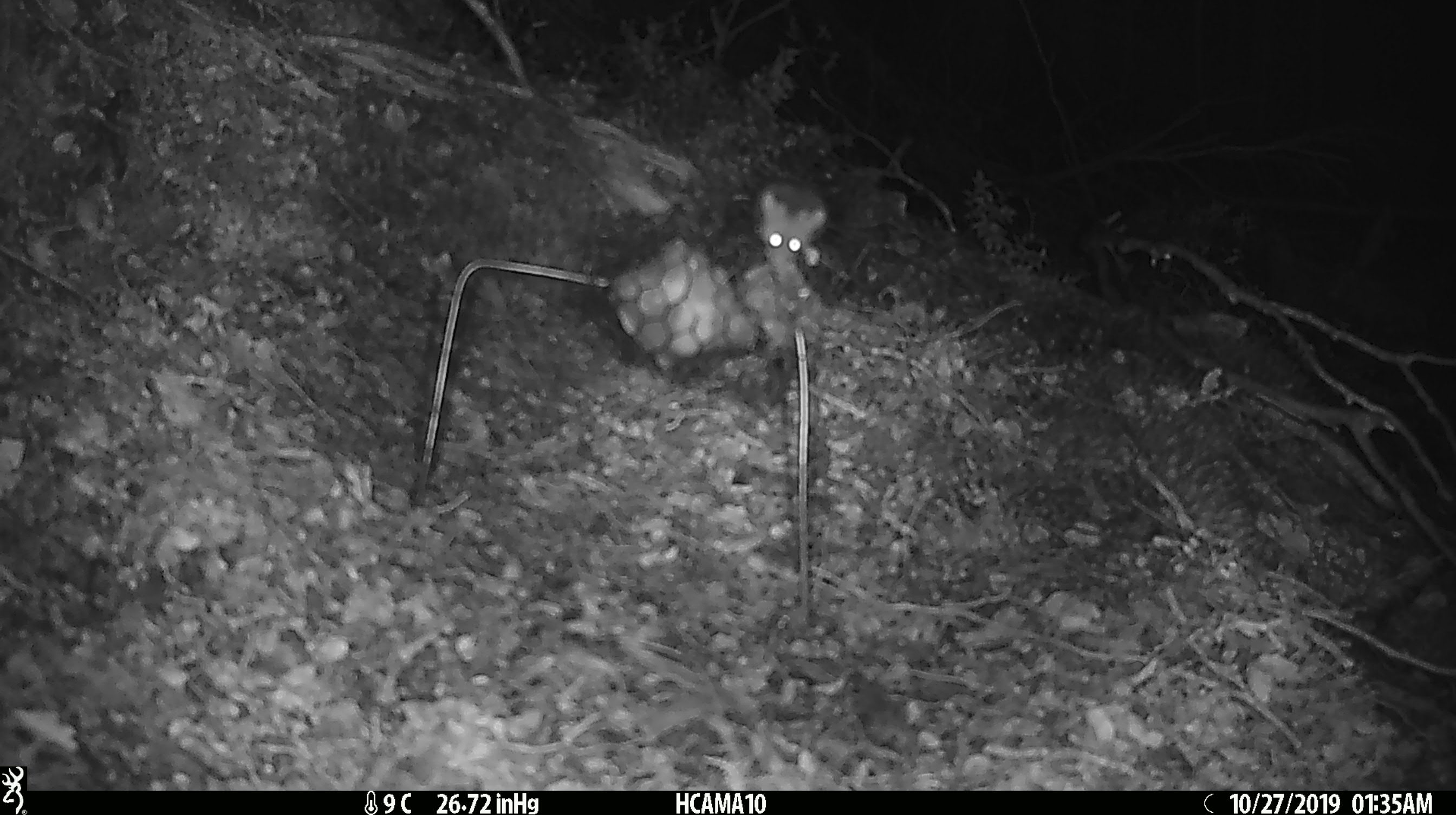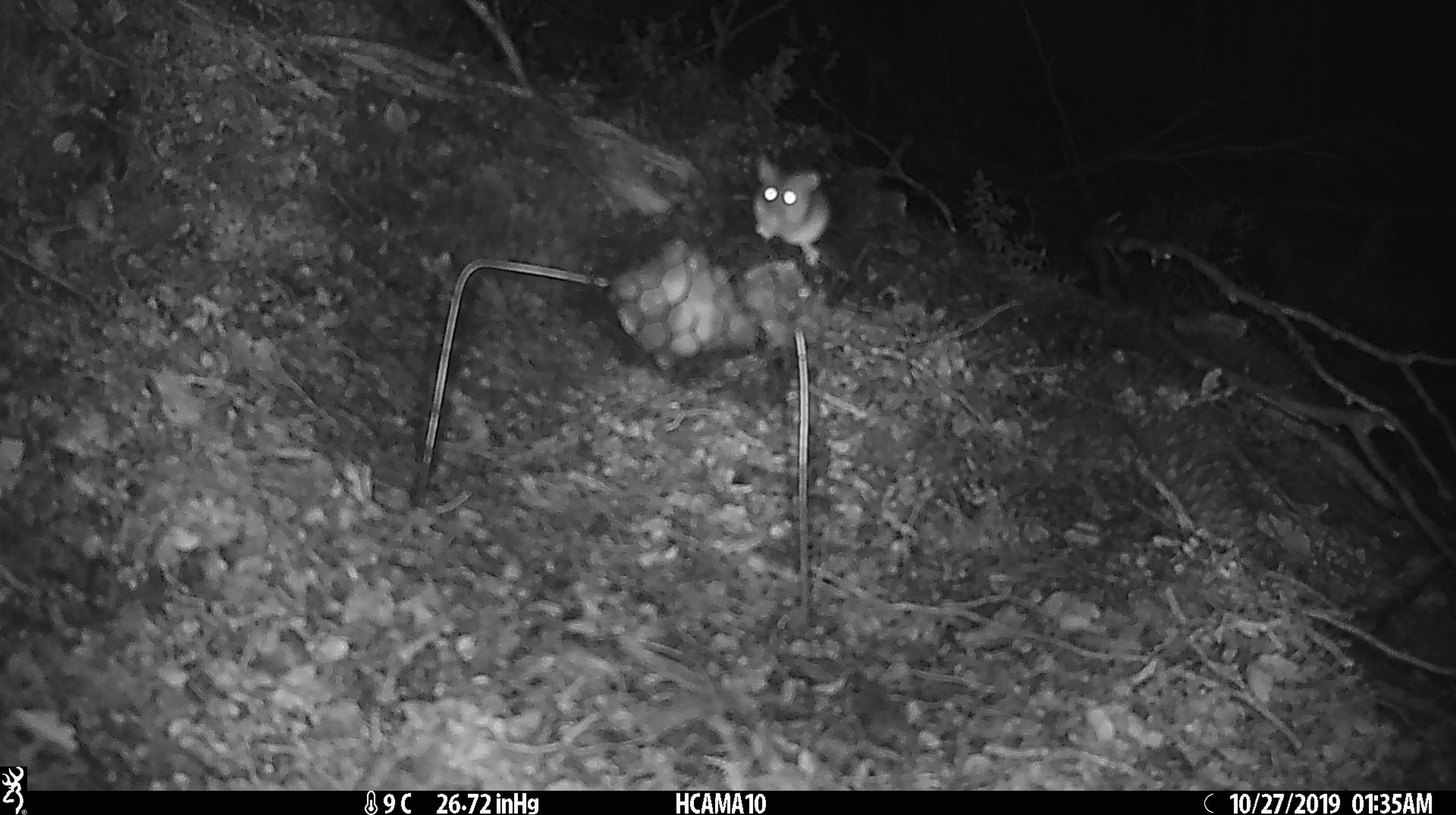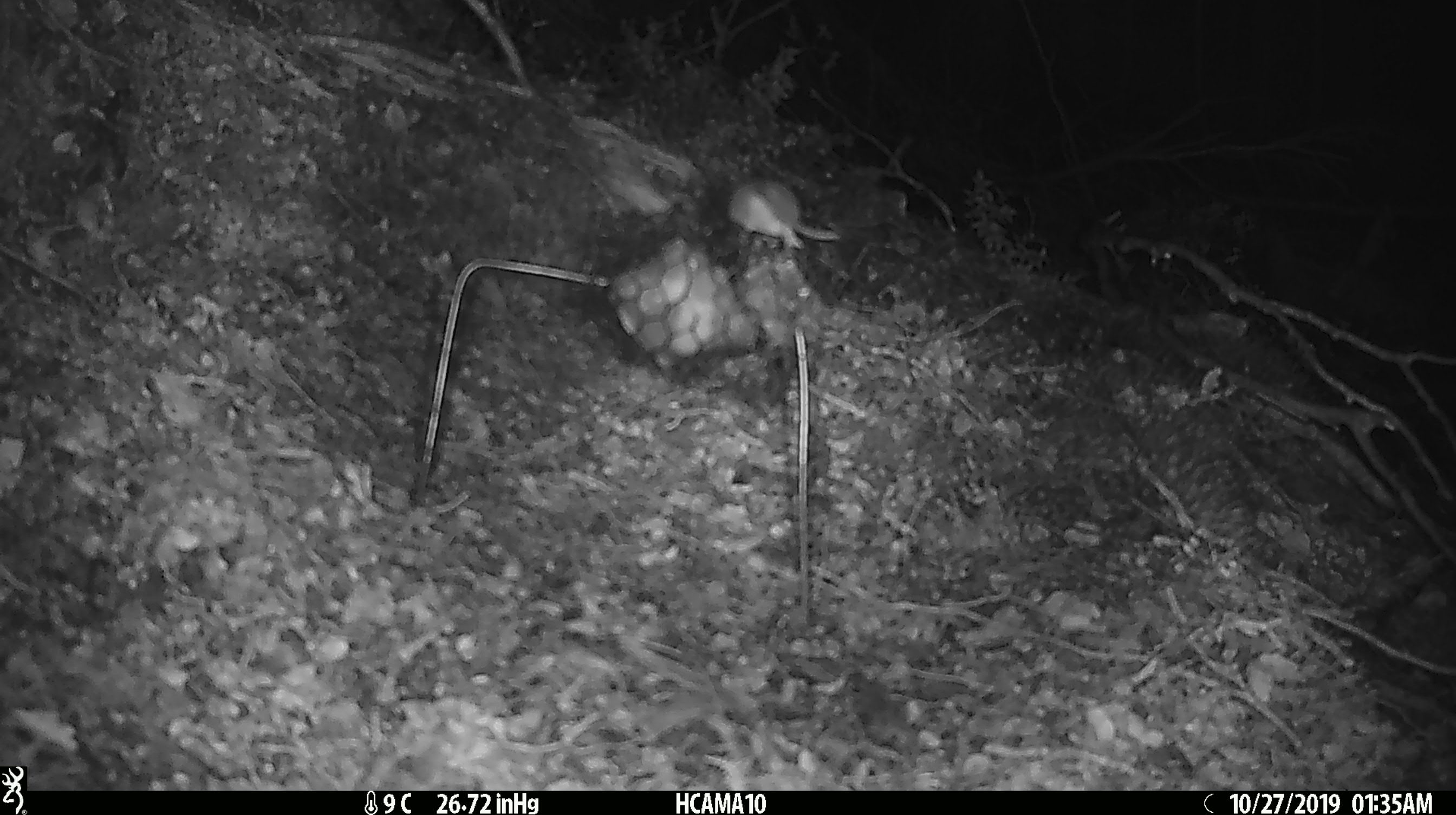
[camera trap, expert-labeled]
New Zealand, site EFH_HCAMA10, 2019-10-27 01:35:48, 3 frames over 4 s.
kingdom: Animalia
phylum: Chordata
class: Mammalia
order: Rodentia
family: Muridae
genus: Mus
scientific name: Mus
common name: mouse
Mouse (Mus).